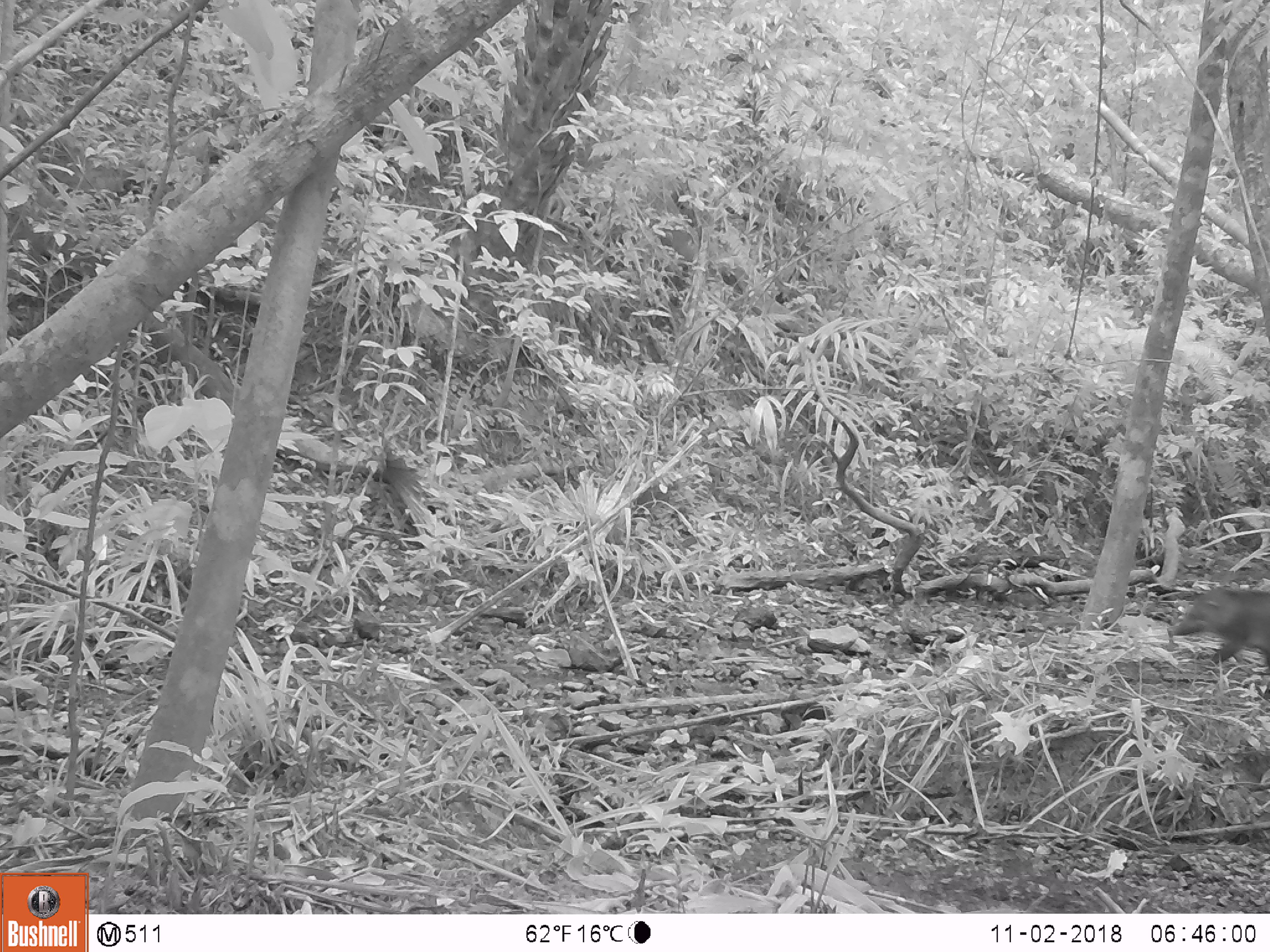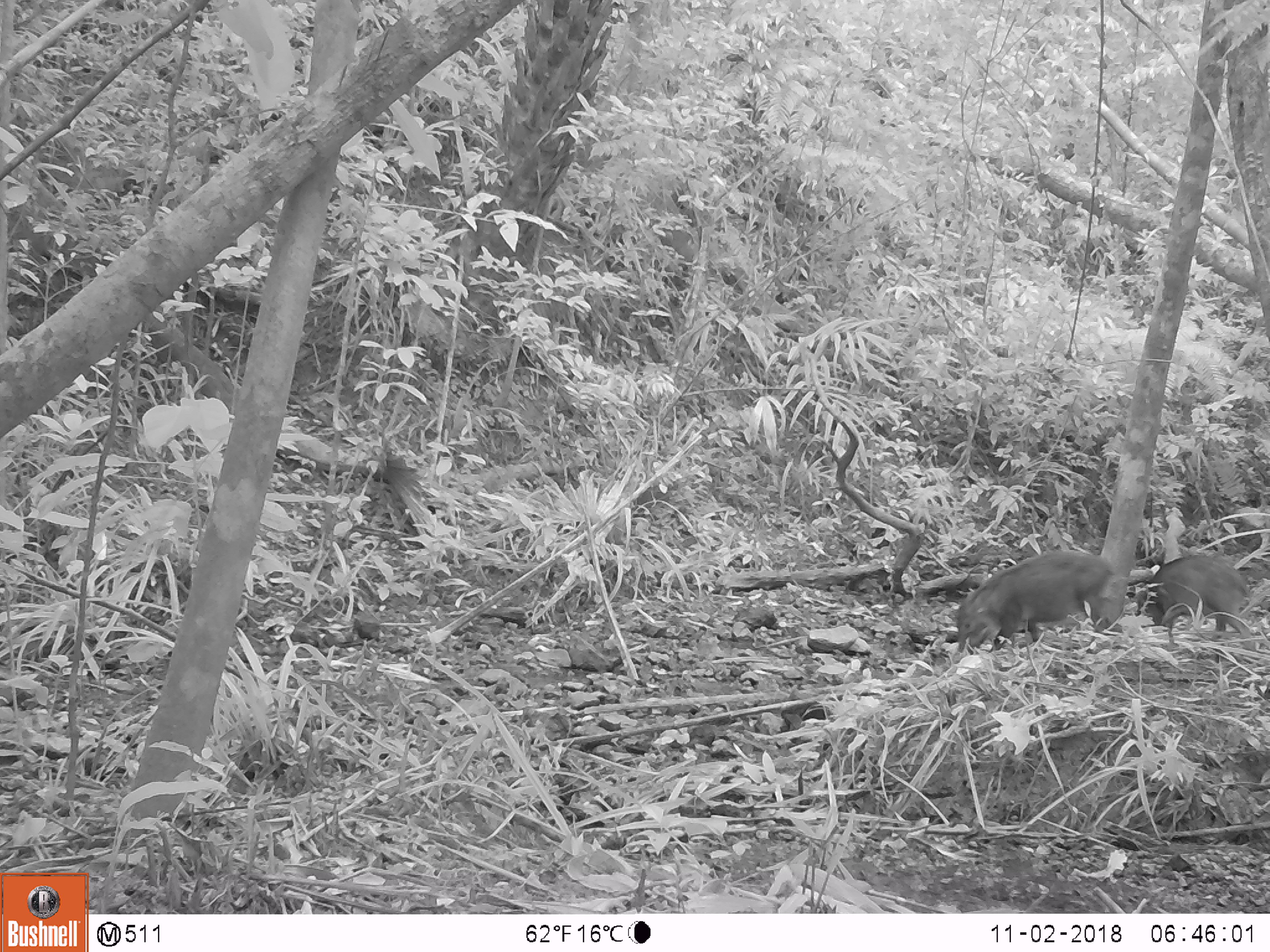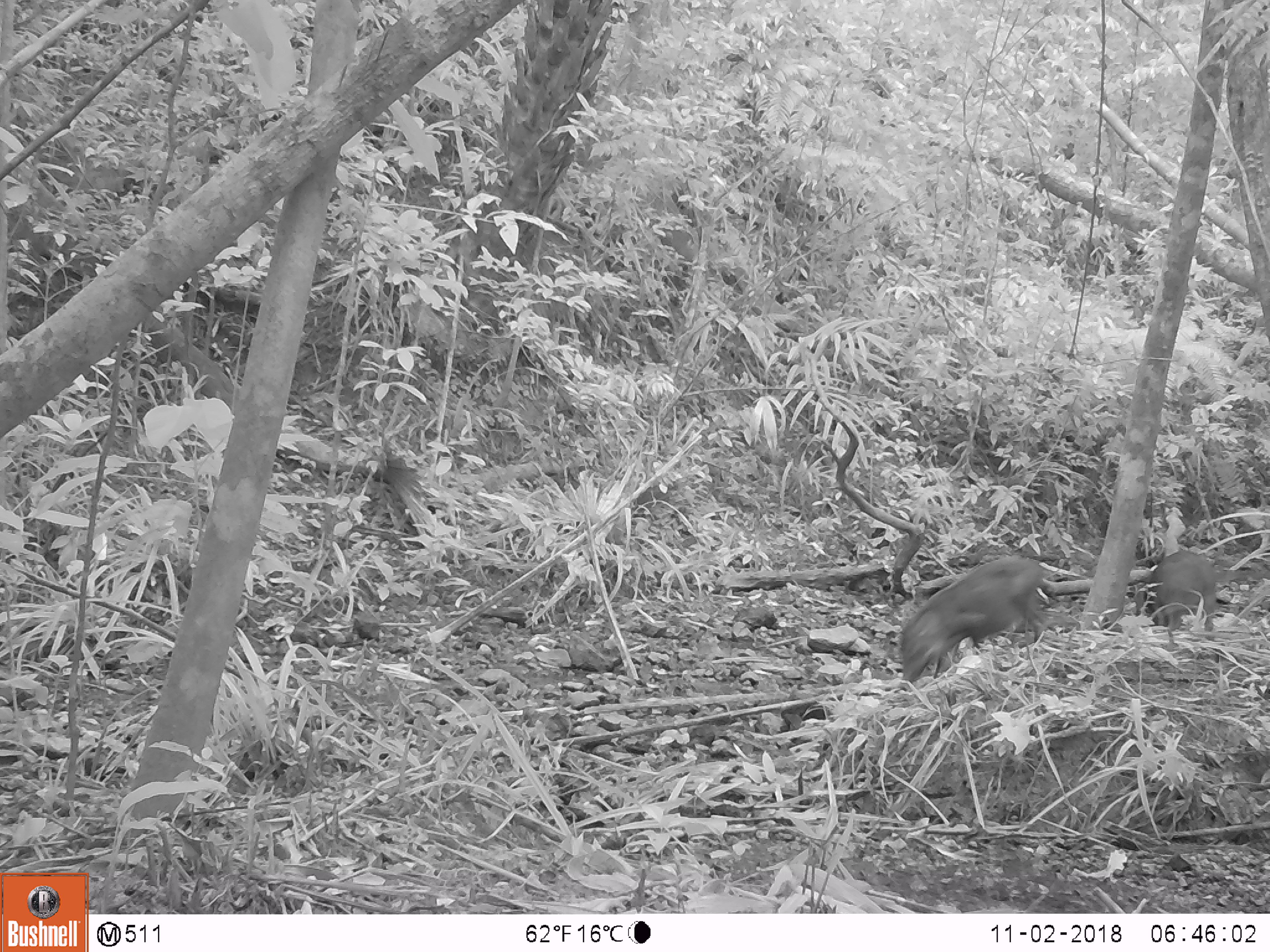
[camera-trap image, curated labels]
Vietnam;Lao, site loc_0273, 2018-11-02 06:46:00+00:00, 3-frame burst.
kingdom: Animalia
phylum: Chordata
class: Mammalia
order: Artiodactyla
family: Suidae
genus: Sus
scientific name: Sus scrofa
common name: eurasian wild pig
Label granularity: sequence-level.